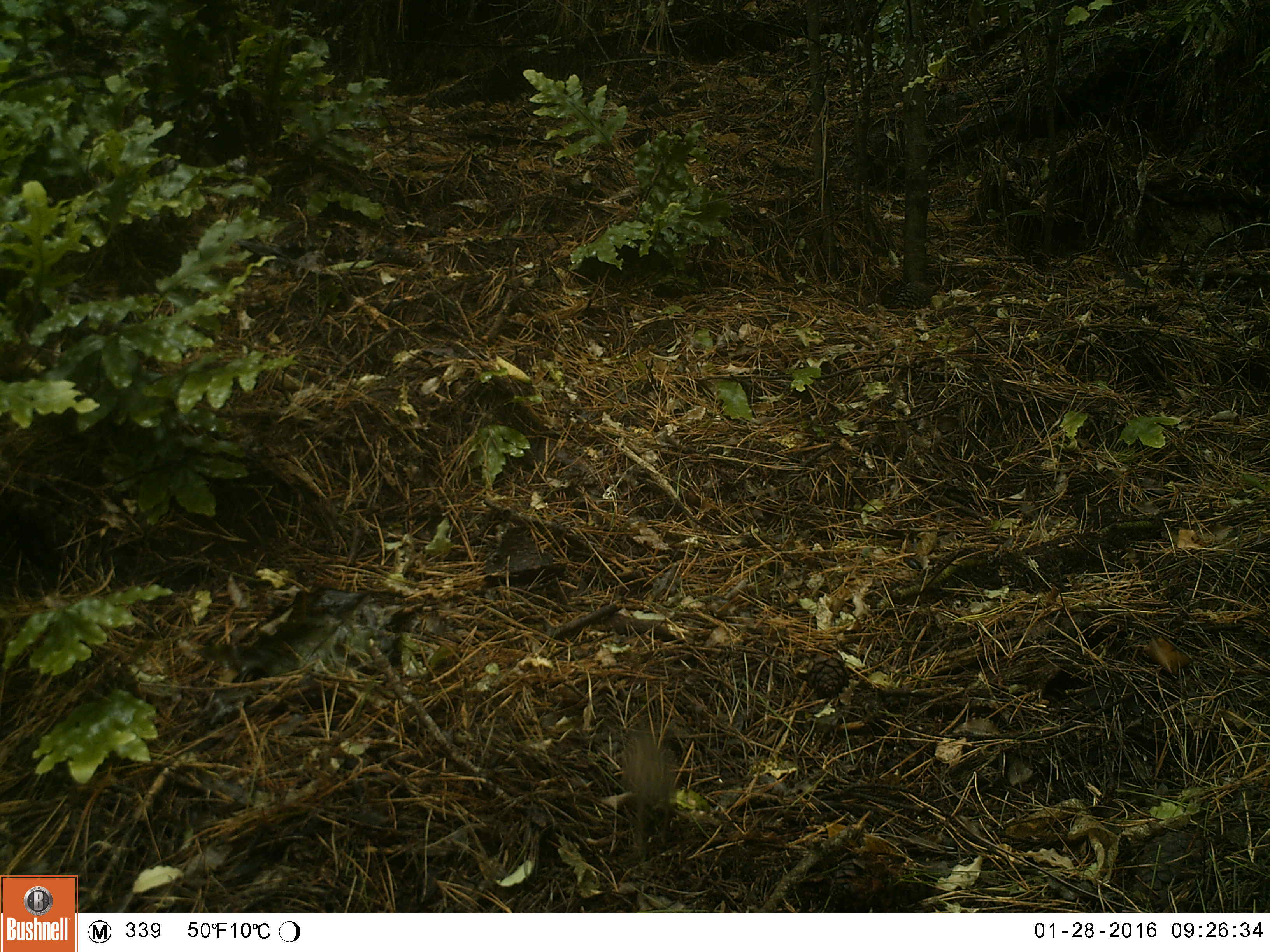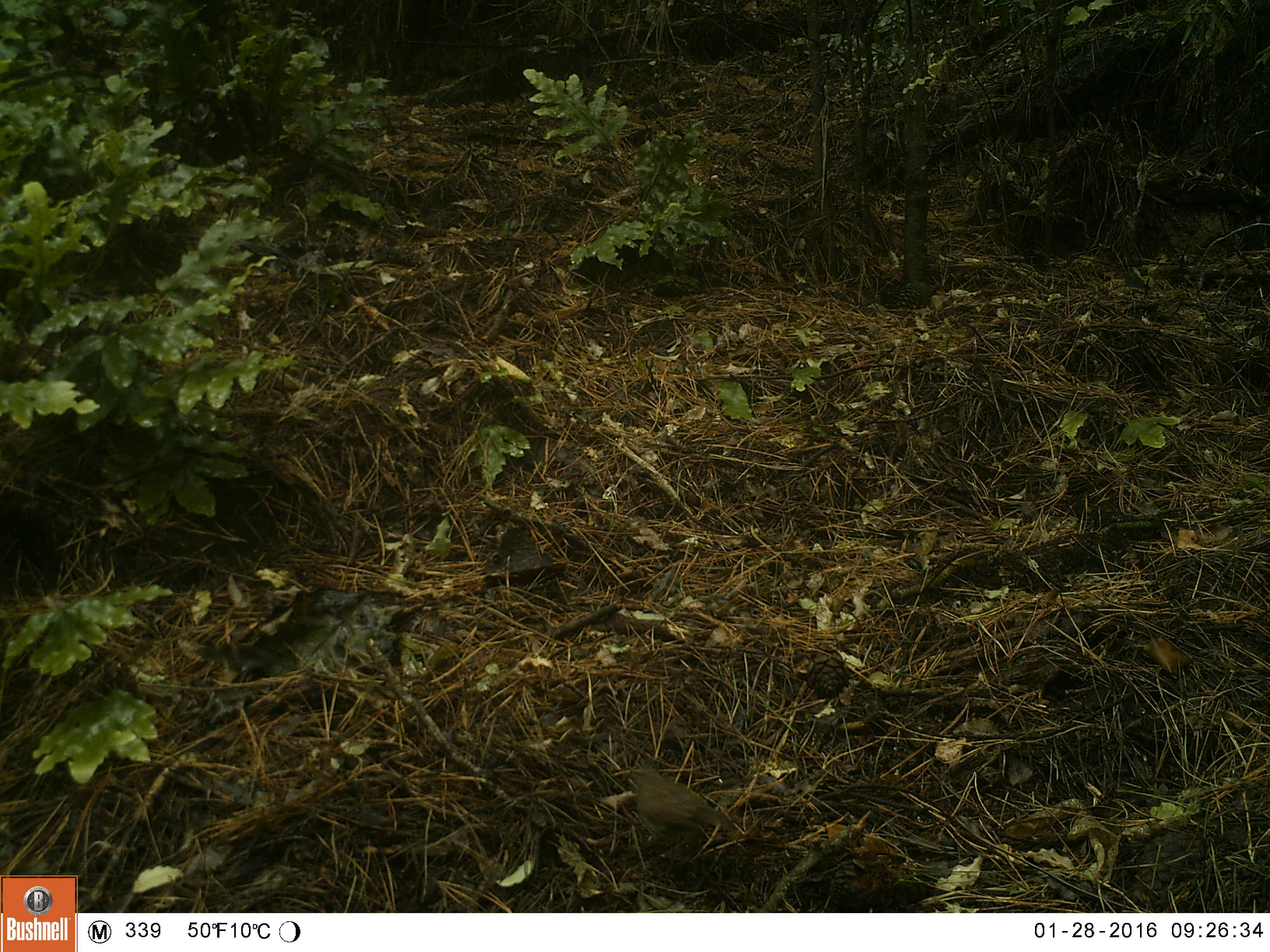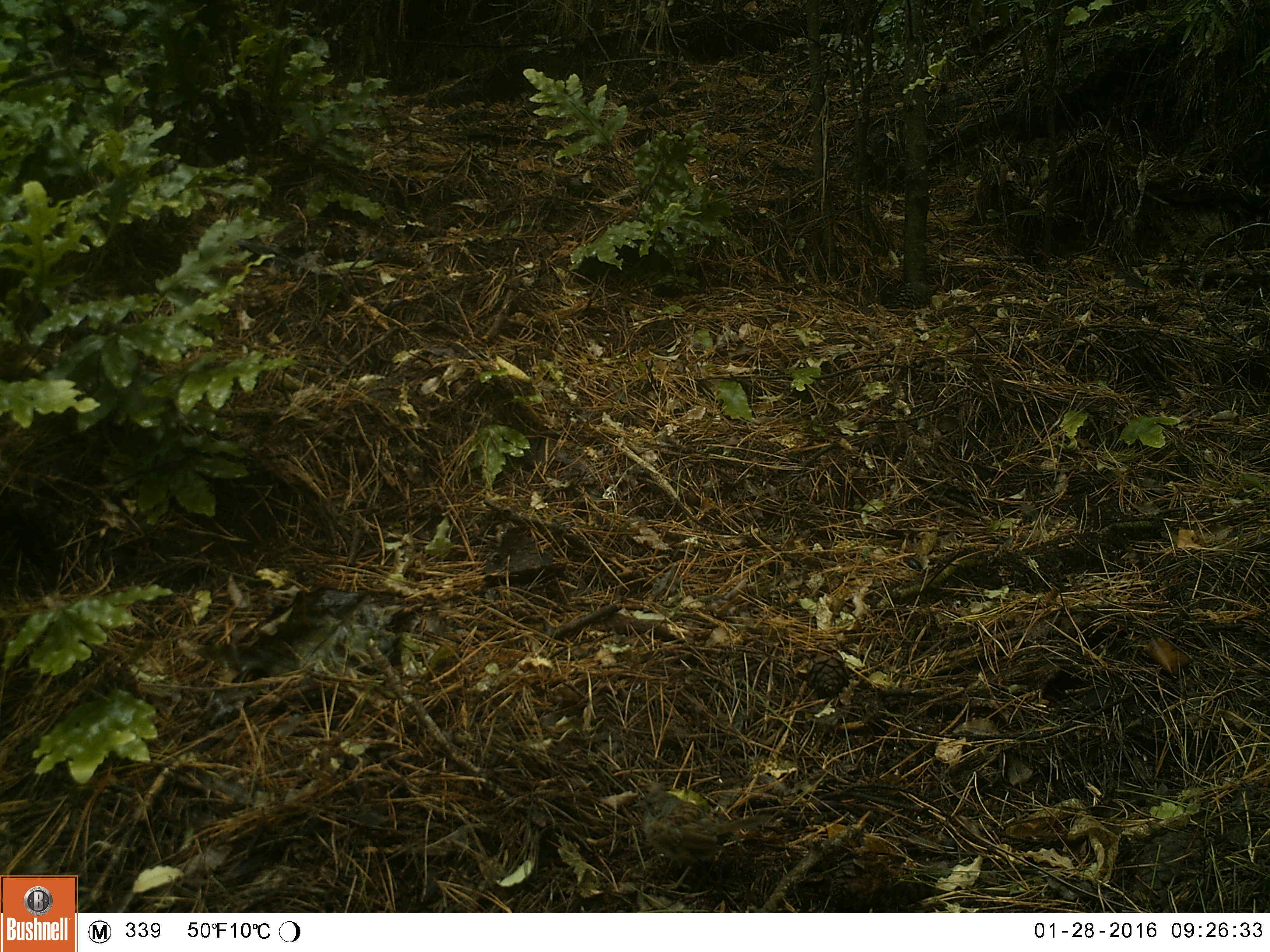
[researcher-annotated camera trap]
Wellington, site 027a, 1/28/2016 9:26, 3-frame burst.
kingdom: Animalia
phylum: Chordata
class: Aves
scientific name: Aves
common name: bird